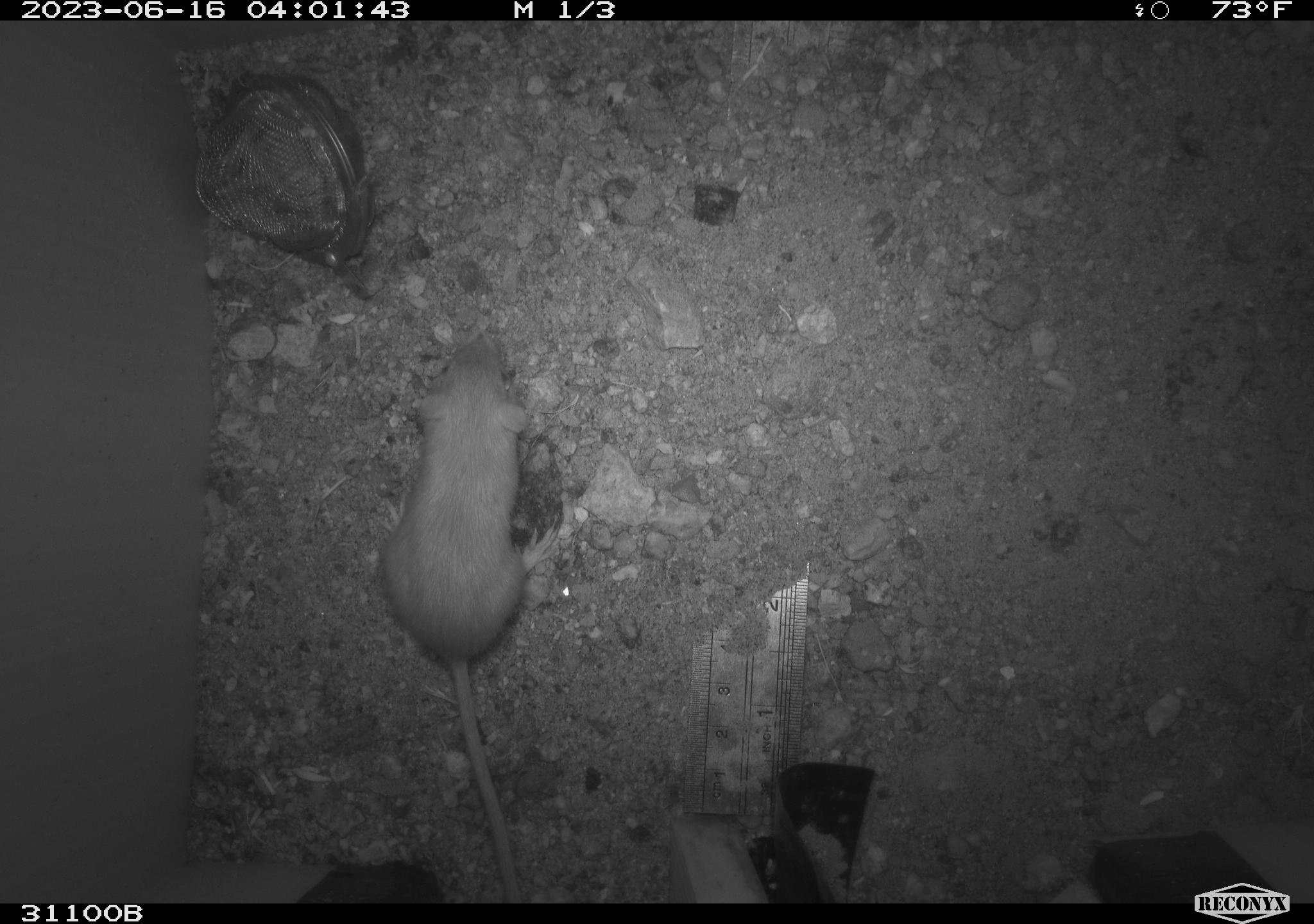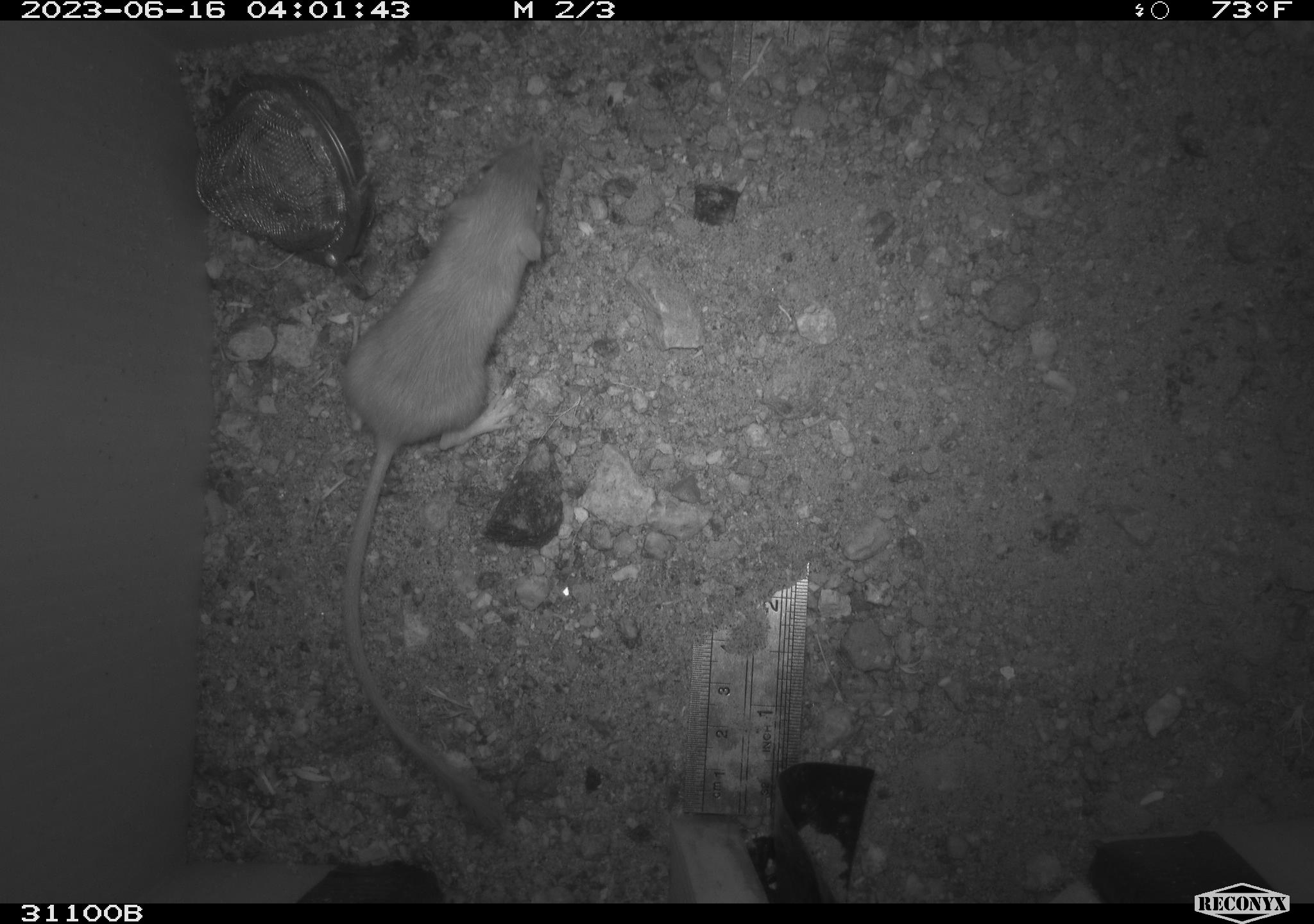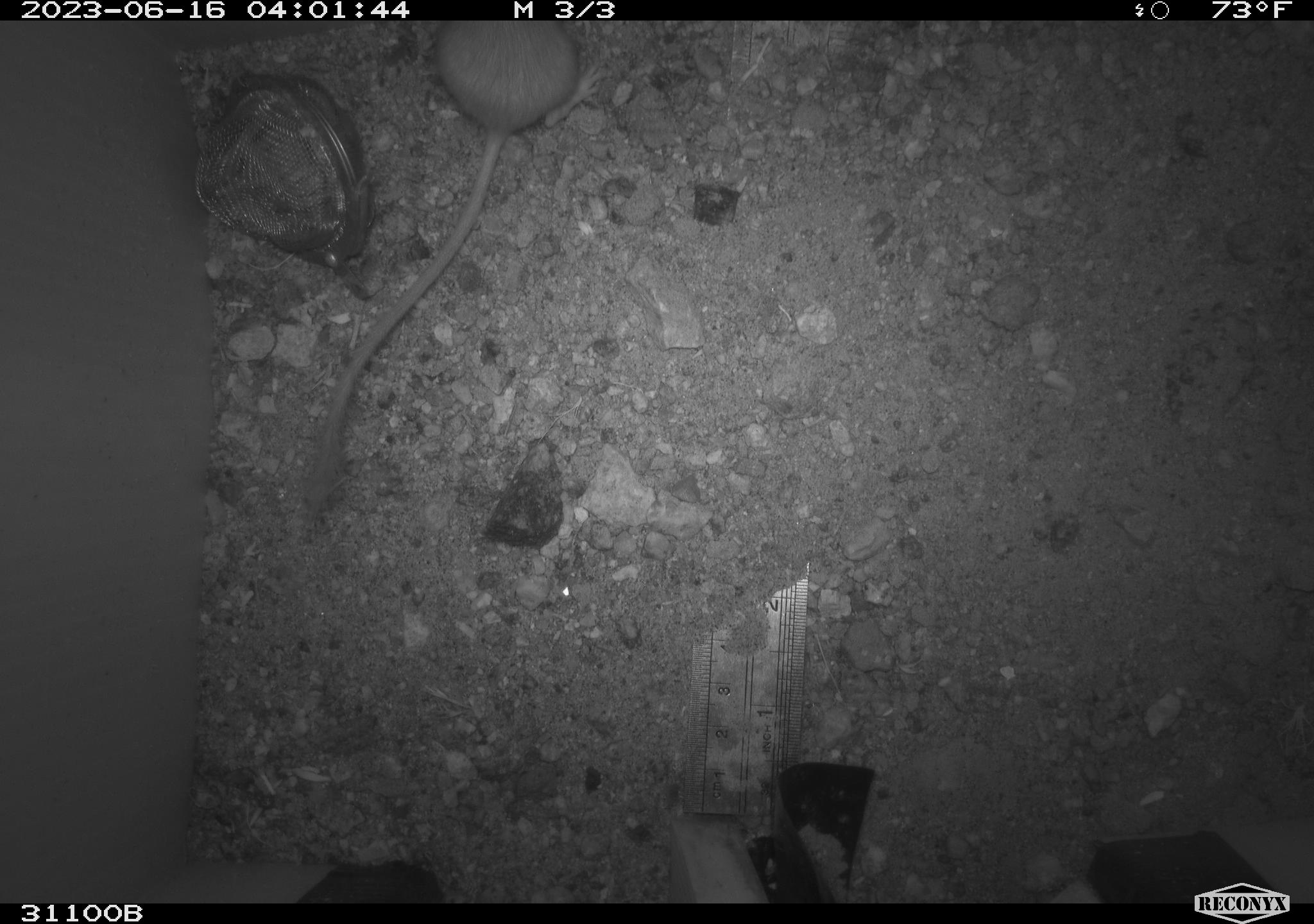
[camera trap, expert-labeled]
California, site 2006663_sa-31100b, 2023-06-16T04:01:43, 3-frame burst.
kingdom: Animalia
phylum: Chordata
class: Mammalia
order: Rodentia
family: Heteromyidae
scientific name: Heteromyidae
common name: kangaroo rats and pocket mice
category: heteromyidae family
Heteromyidae family (kangaroo rats and pocket mice) (Heteromyidae).